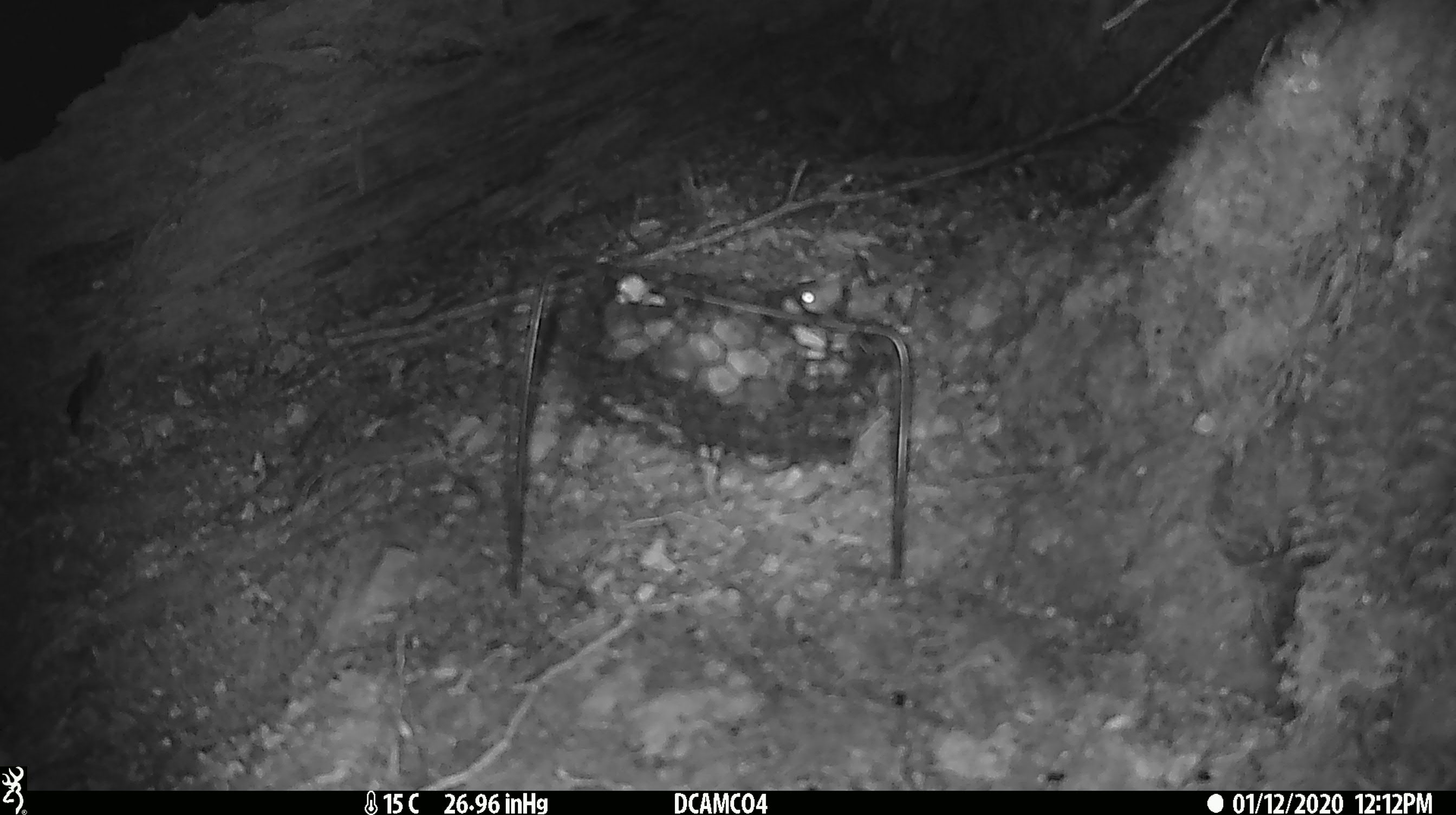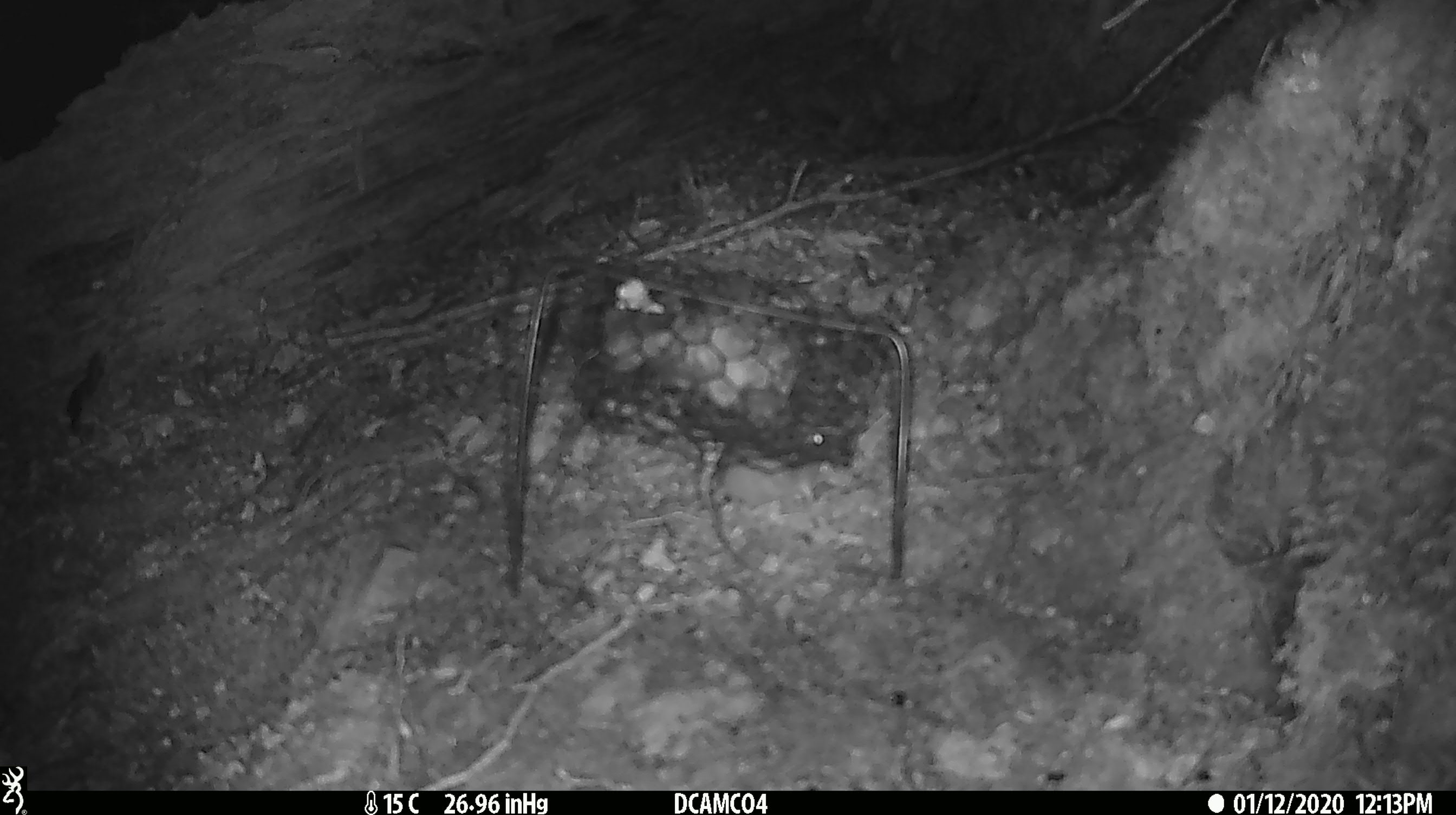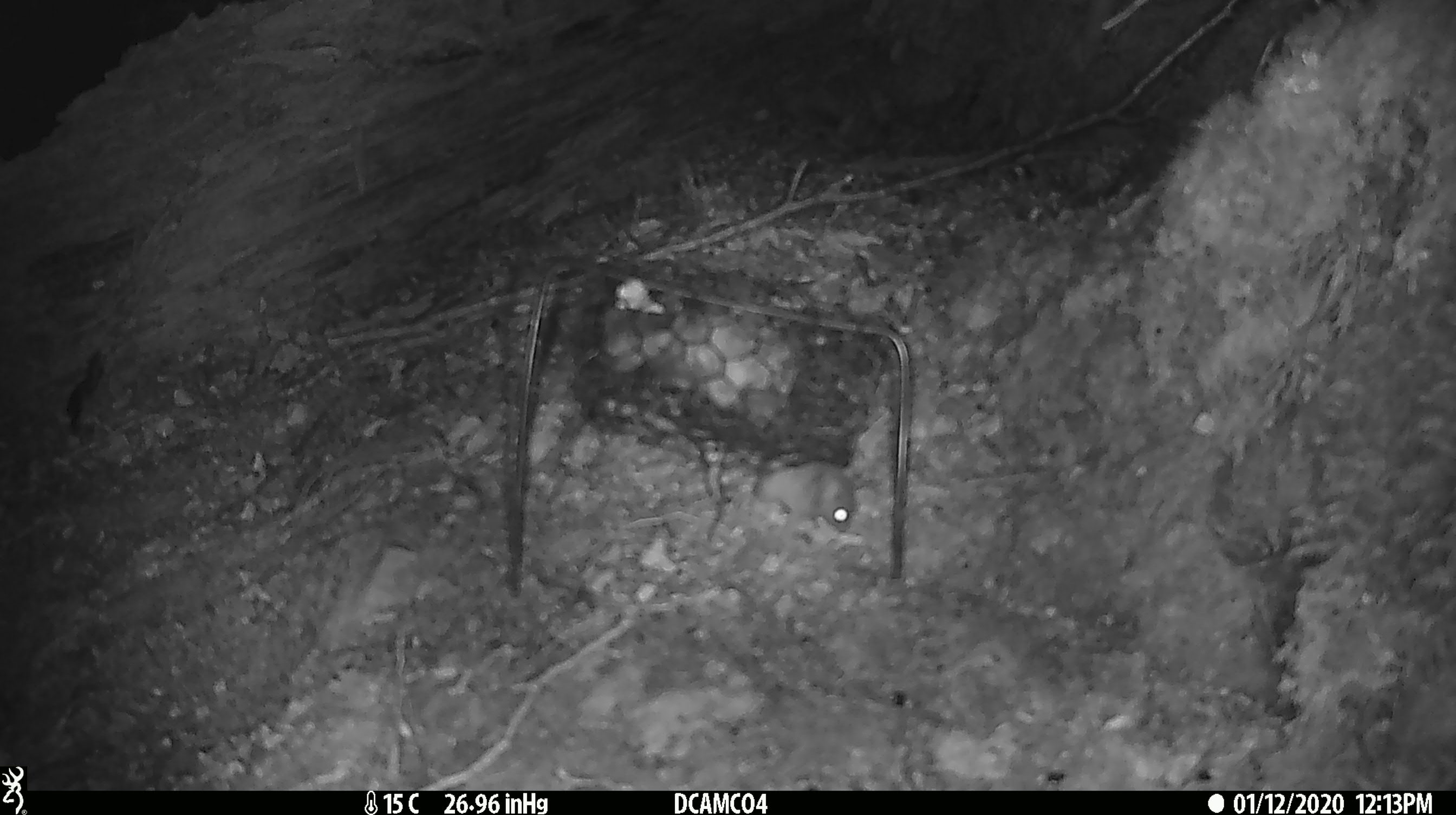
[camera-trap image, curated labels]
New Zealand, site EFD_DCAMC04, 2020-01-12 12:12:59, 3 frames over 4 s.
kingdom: Animalia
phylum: Chordata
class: Mammalia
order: Rodentia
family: Muridae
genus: Mus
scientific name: Mus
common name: mouse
Mouse (Mus).